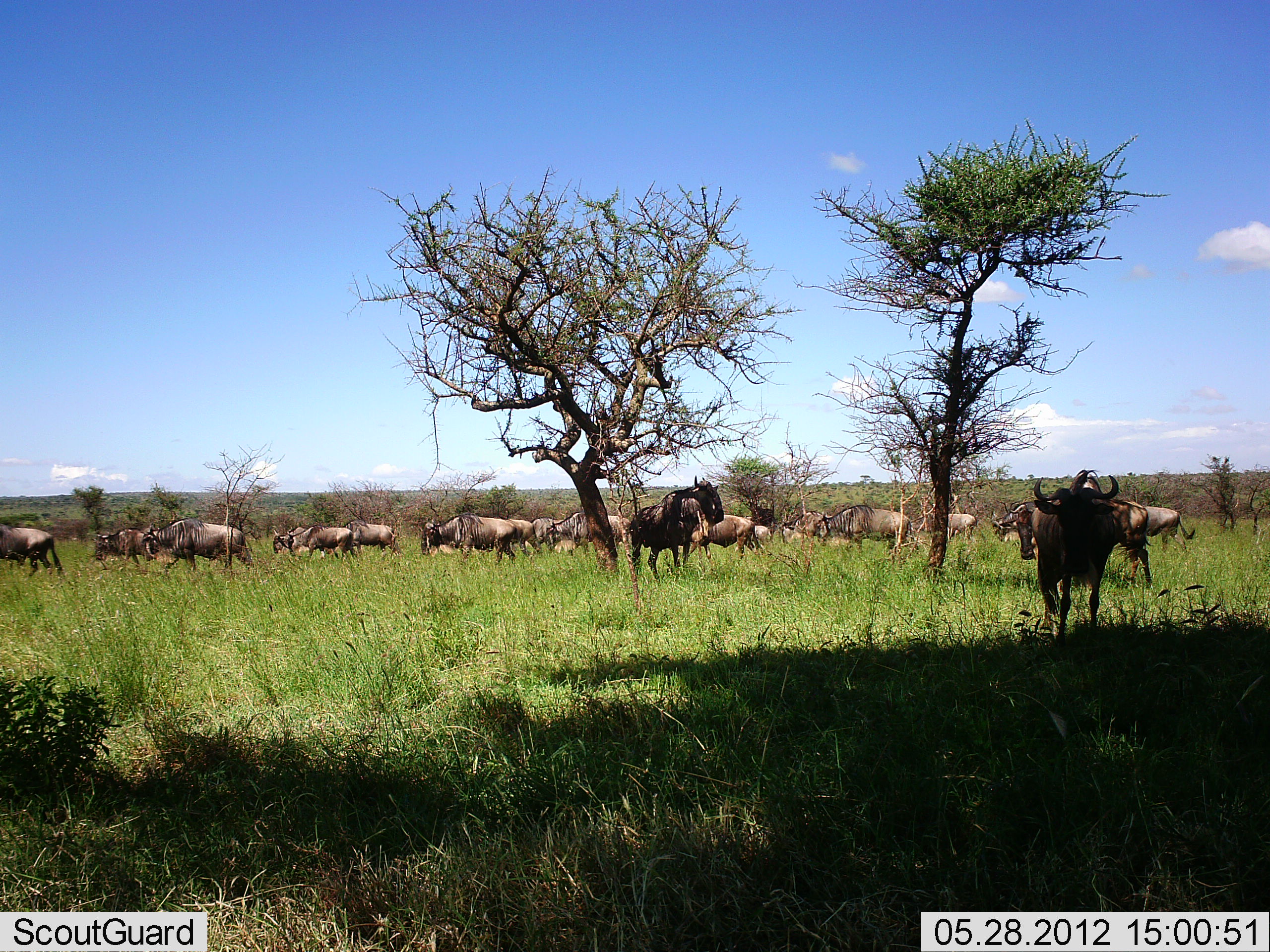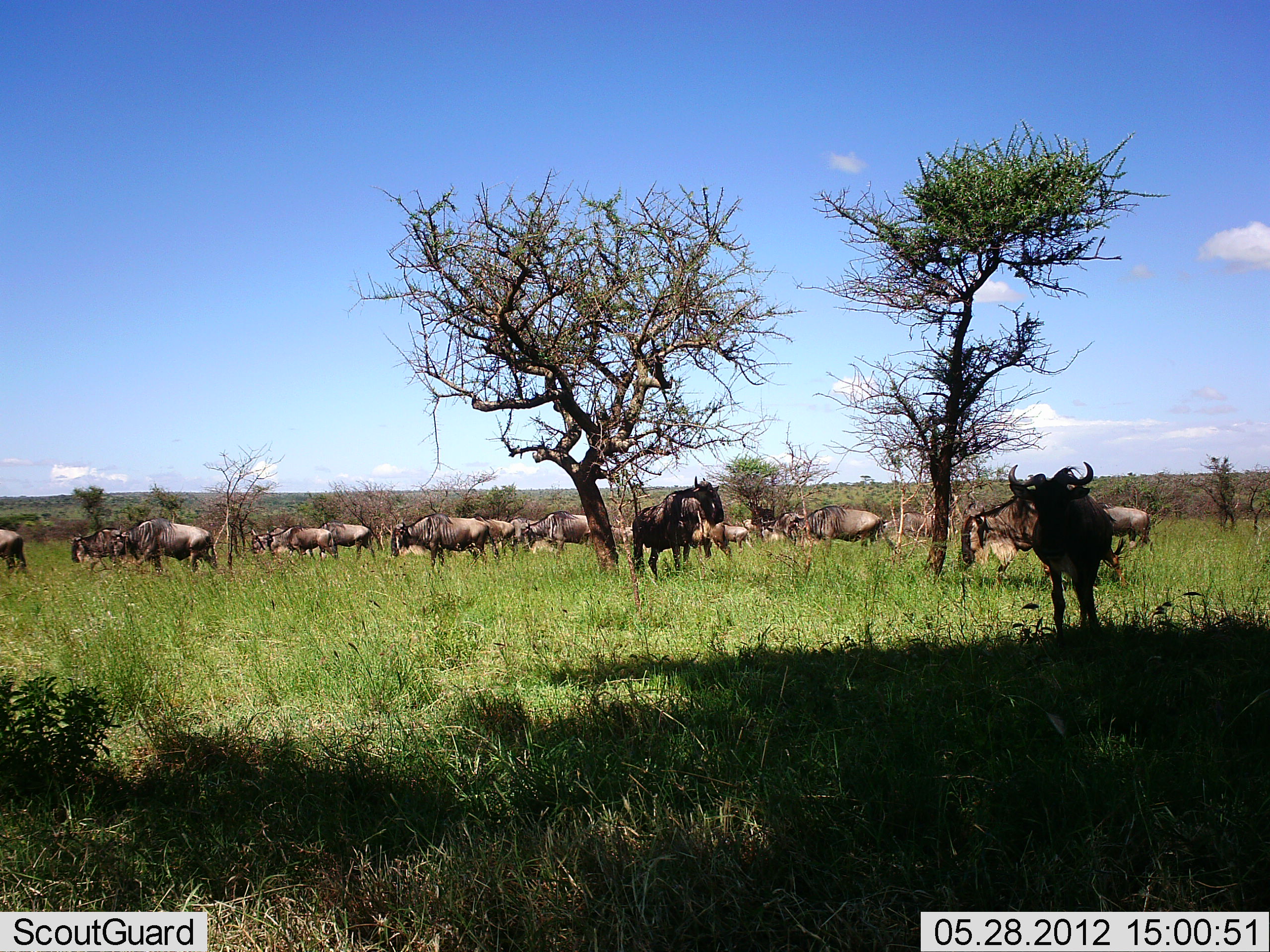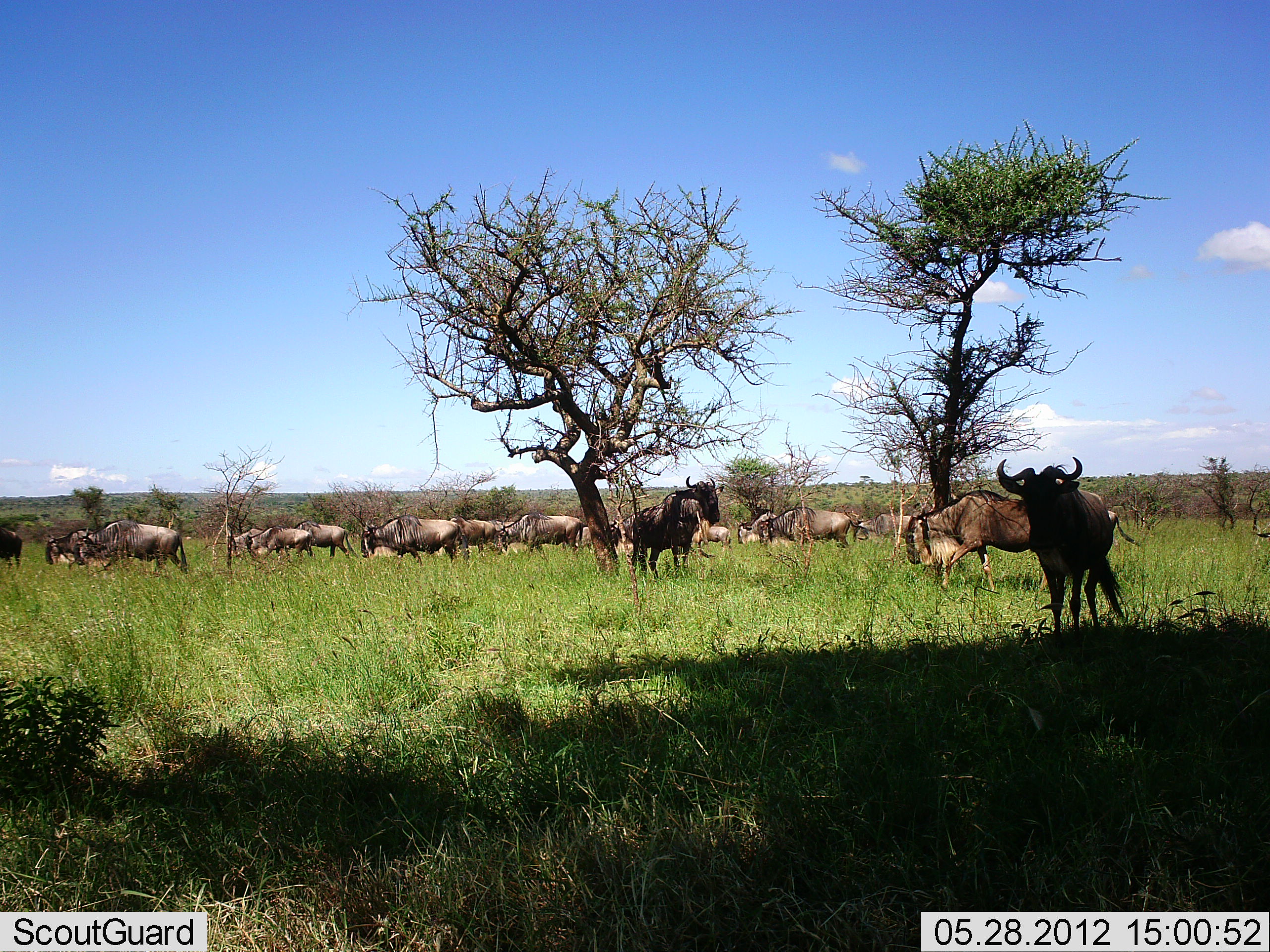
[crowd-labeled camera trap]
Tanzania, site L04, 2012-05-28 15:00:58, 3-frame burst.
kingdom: Animalia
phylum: Chordata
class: Mammalia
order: Artiodactyla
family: Bovidae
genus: Connochaetes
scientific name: Connochaetes taurinus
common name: blue wildebeest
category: wildebeest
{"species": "wildebeest (blue wildebeest) (Connochaetes taurinus)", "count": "11-50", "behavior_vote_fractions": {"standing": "70%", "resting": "0%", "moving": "90%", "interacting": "0%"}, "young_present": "0%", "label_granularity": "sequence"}